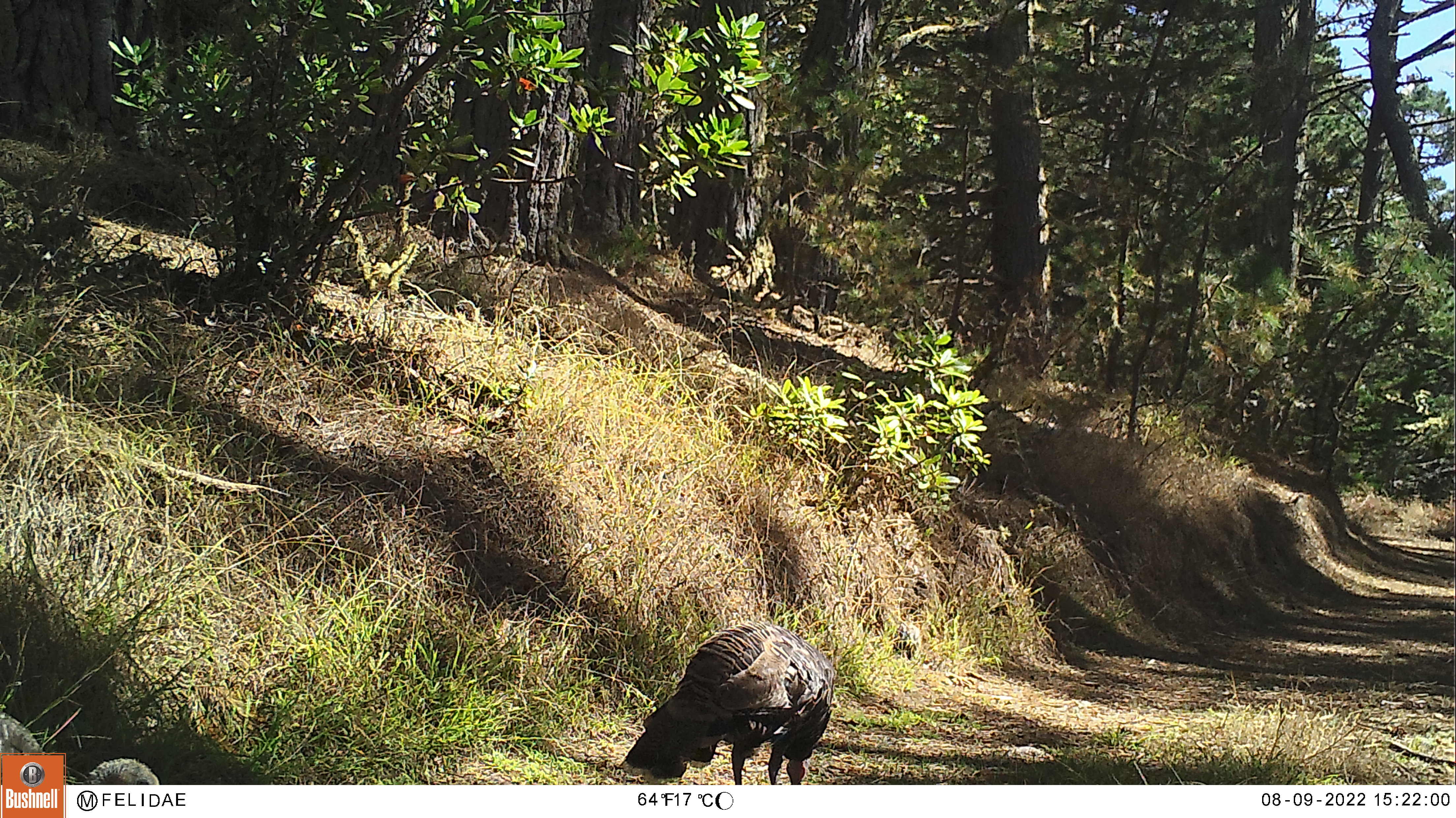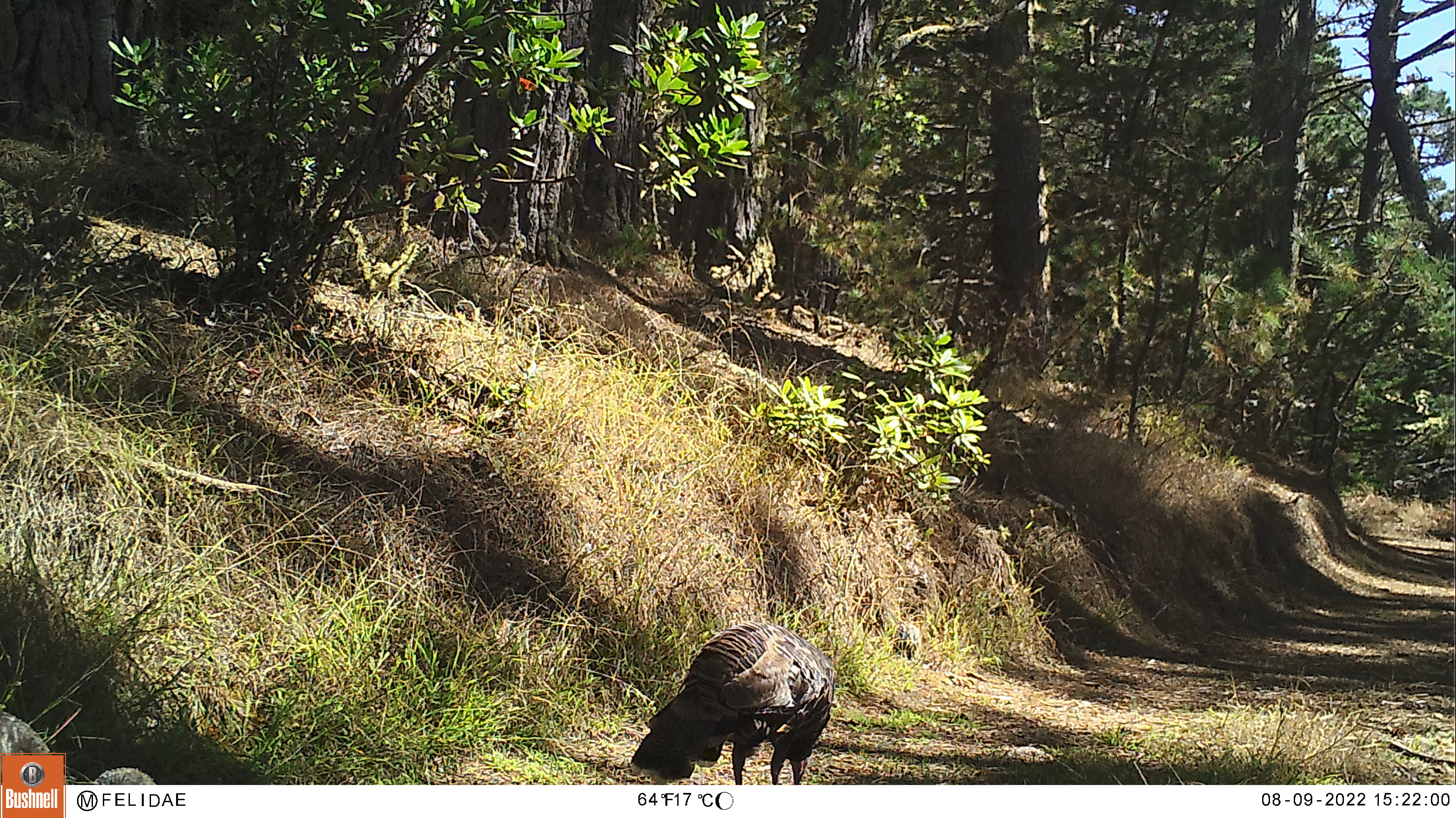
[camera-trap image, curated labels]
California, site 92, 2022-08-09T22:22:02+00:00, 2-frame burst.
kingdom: Animalia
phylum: Chordata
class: Aves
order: Galliformes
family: Phasianidae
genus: Meleagris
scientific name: Meleagris gallopavo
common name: turkey